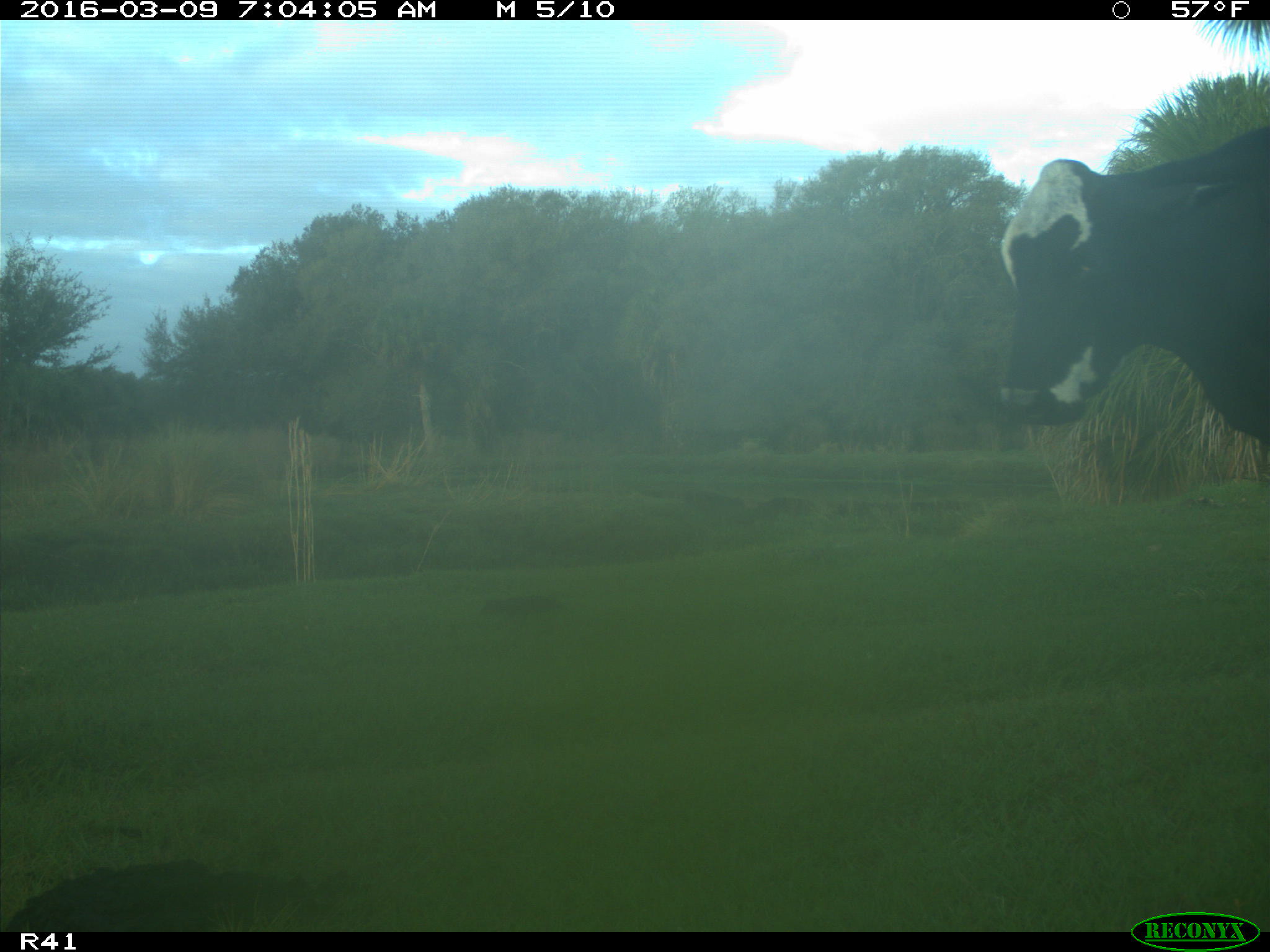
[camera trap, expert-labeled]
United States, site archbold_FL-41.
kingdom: Animalia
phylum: Chordata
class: Mammalia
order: Artiodactyla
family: Bovidae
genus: Bos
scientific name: Bos taurus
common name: domestic cow